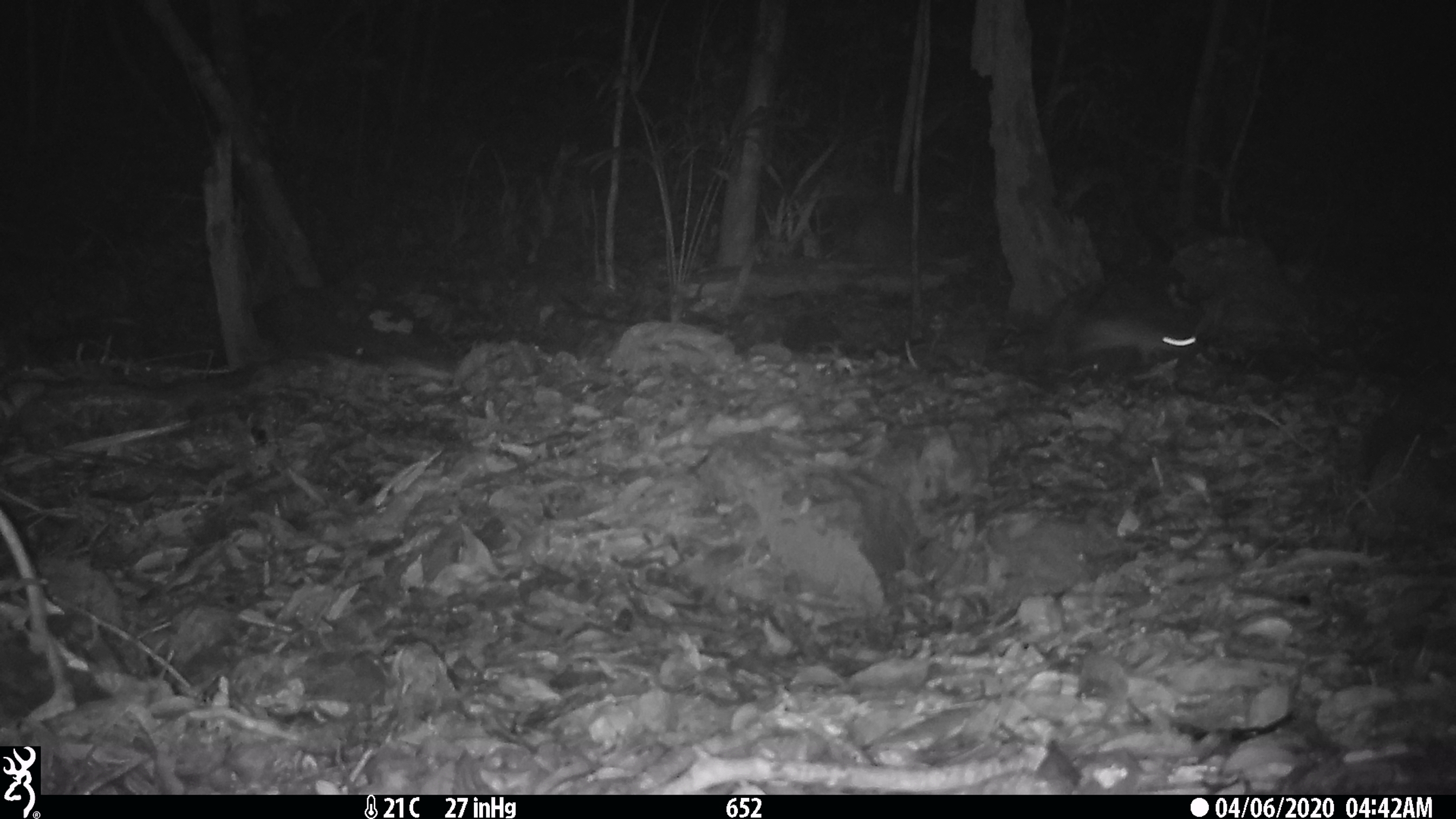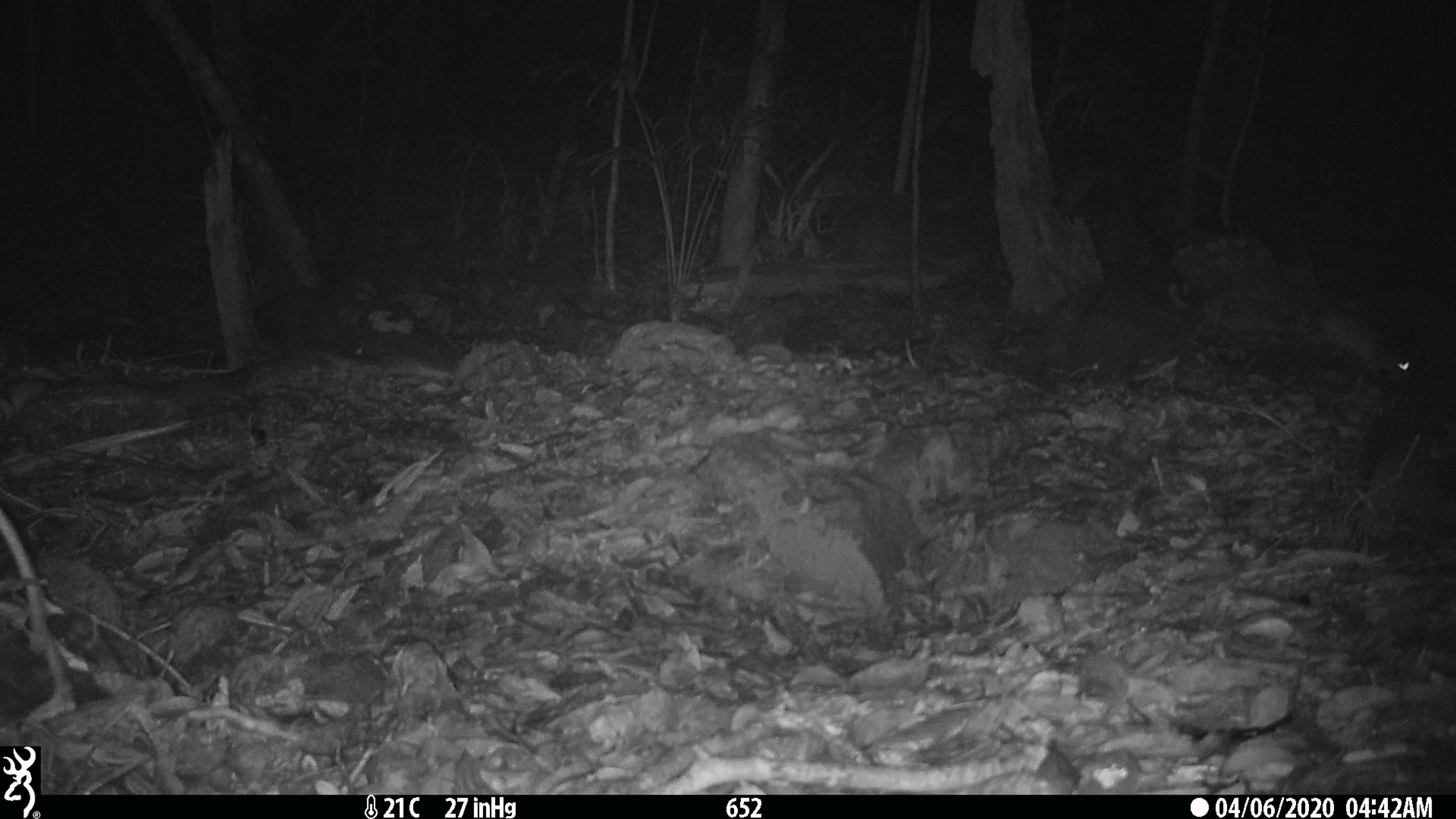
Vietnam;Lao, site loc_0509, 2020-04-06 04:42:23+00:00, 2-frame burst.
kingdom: Animalia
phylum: Chordata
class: Mammalia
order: Rodentia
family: Muridae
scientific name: Muridae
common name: old-world mice and rats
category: unidentified murid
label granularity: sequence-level